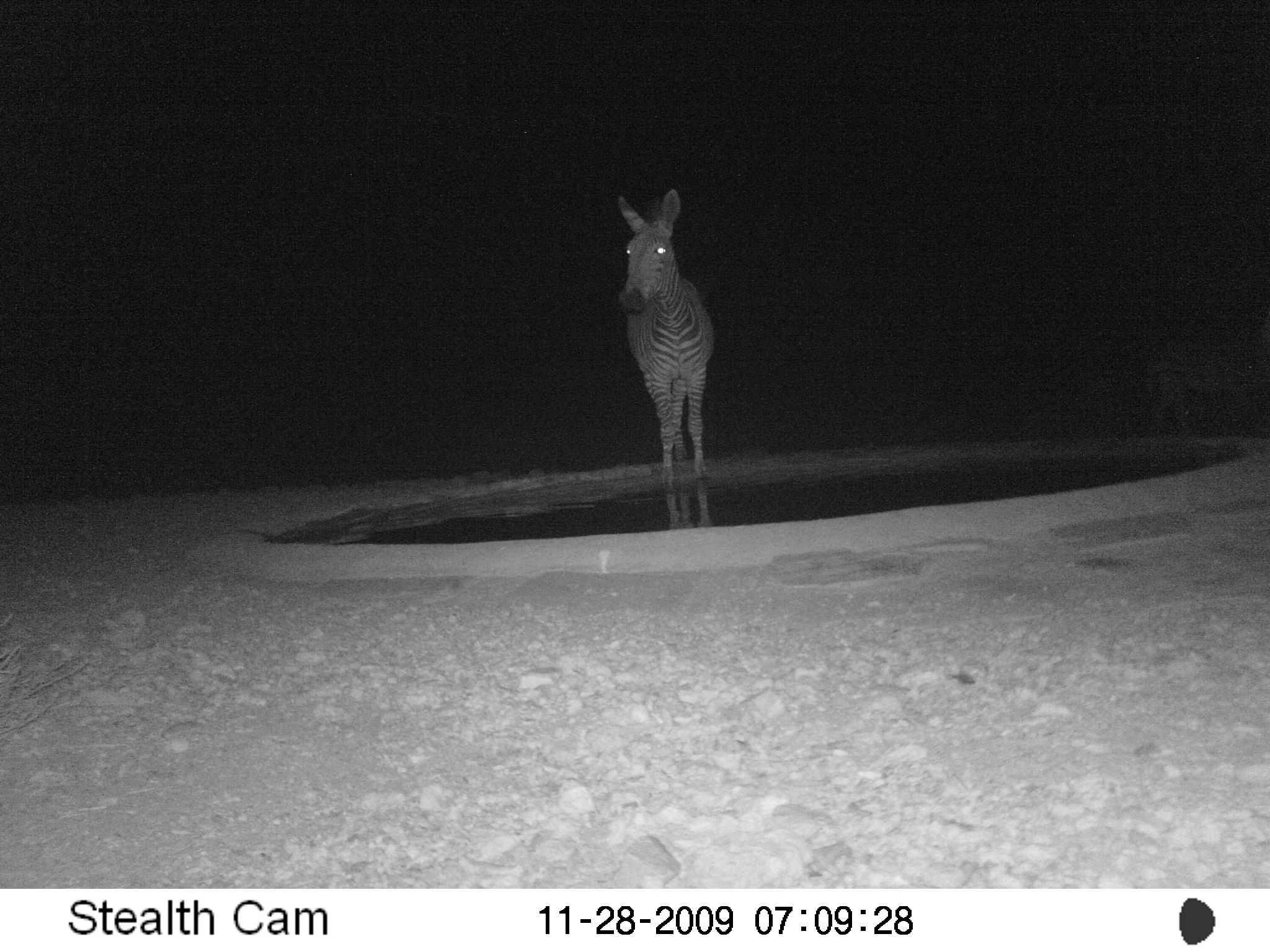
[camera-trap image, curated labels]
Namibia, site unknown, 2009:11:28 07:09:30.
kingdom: Animalia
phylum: Chordata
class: Mammalia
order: Perissodactyla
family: Equidae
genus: Equus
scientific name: Equus zebra hartmannae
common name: hartmann's mountain zebra